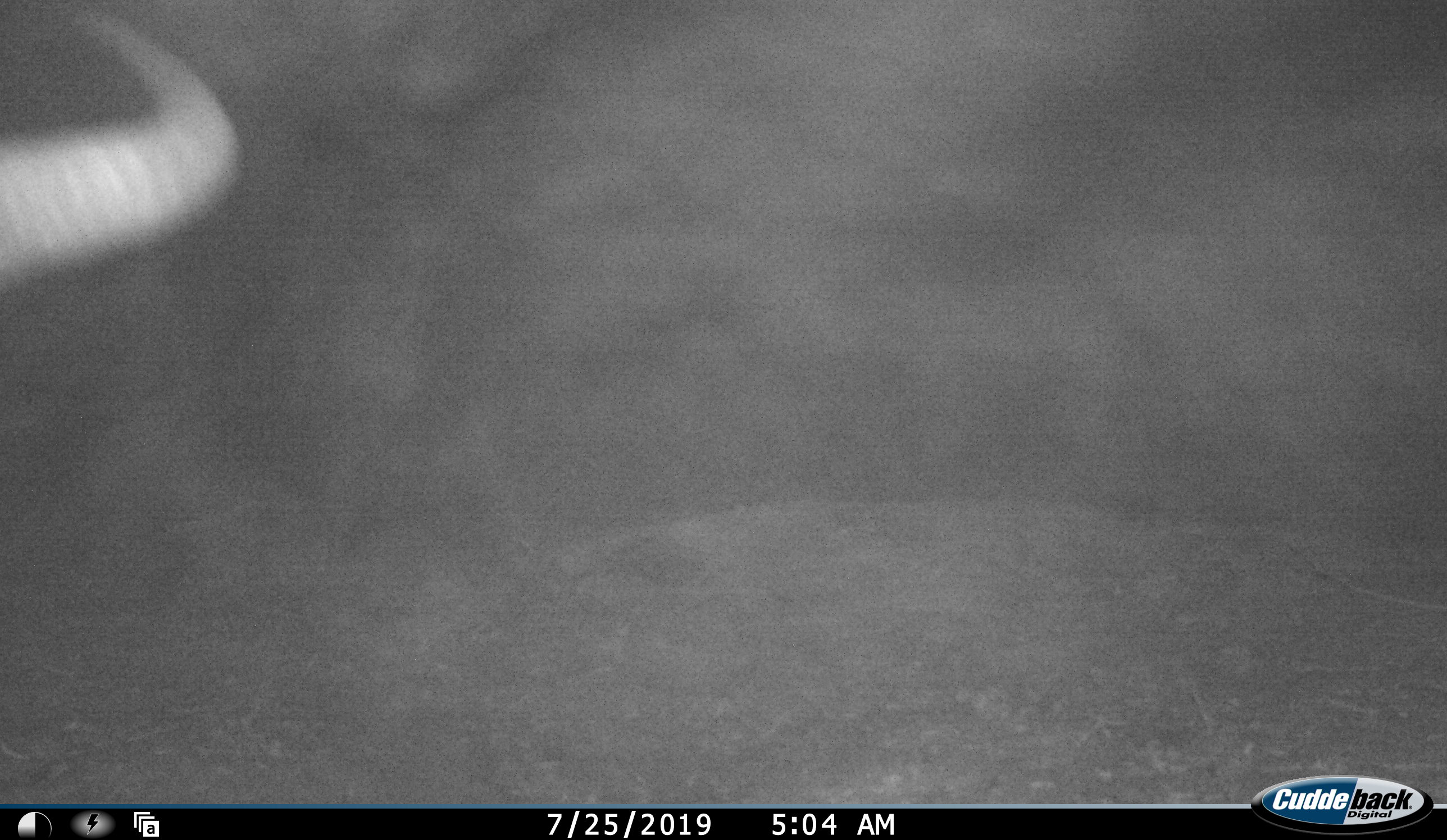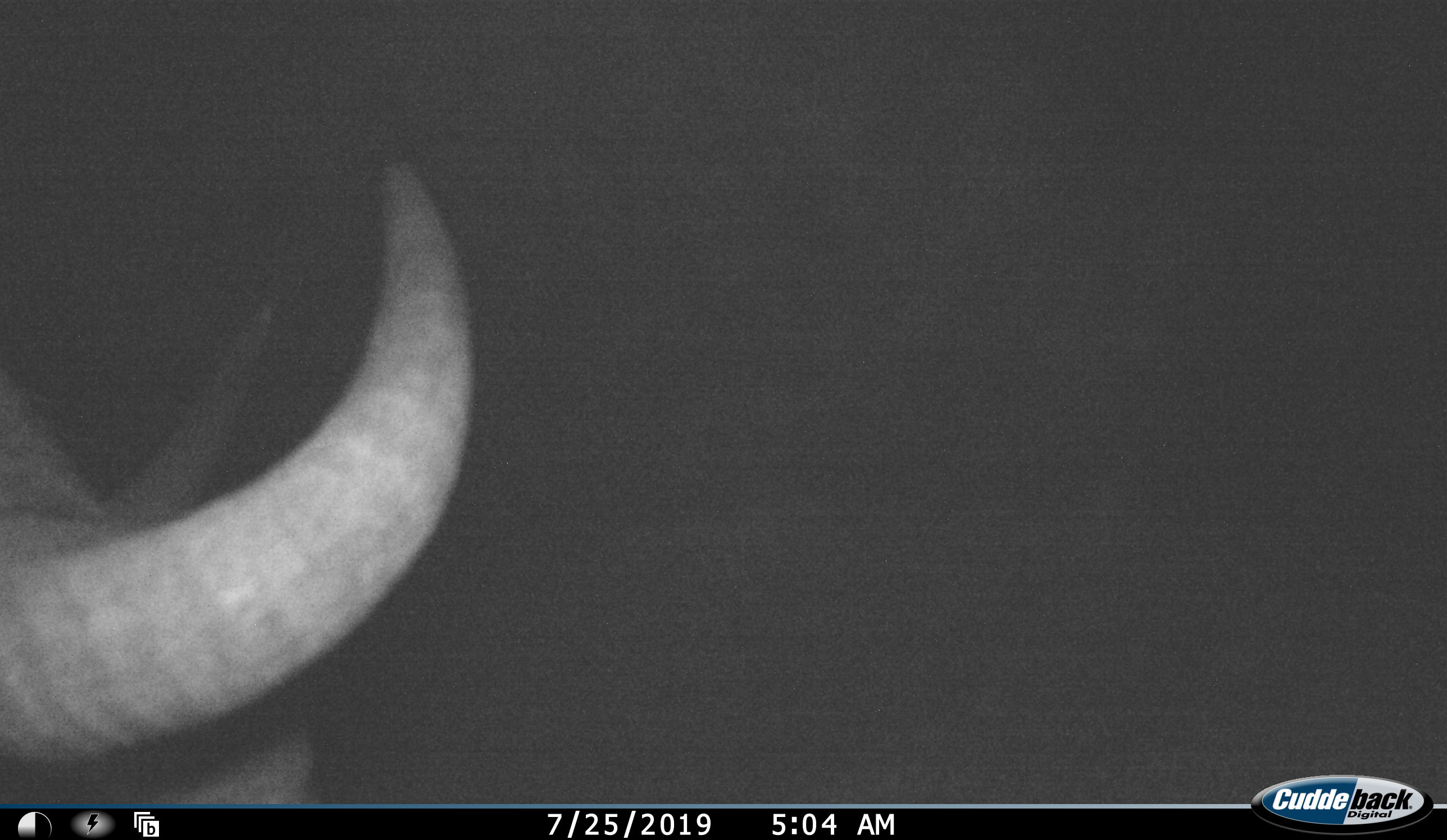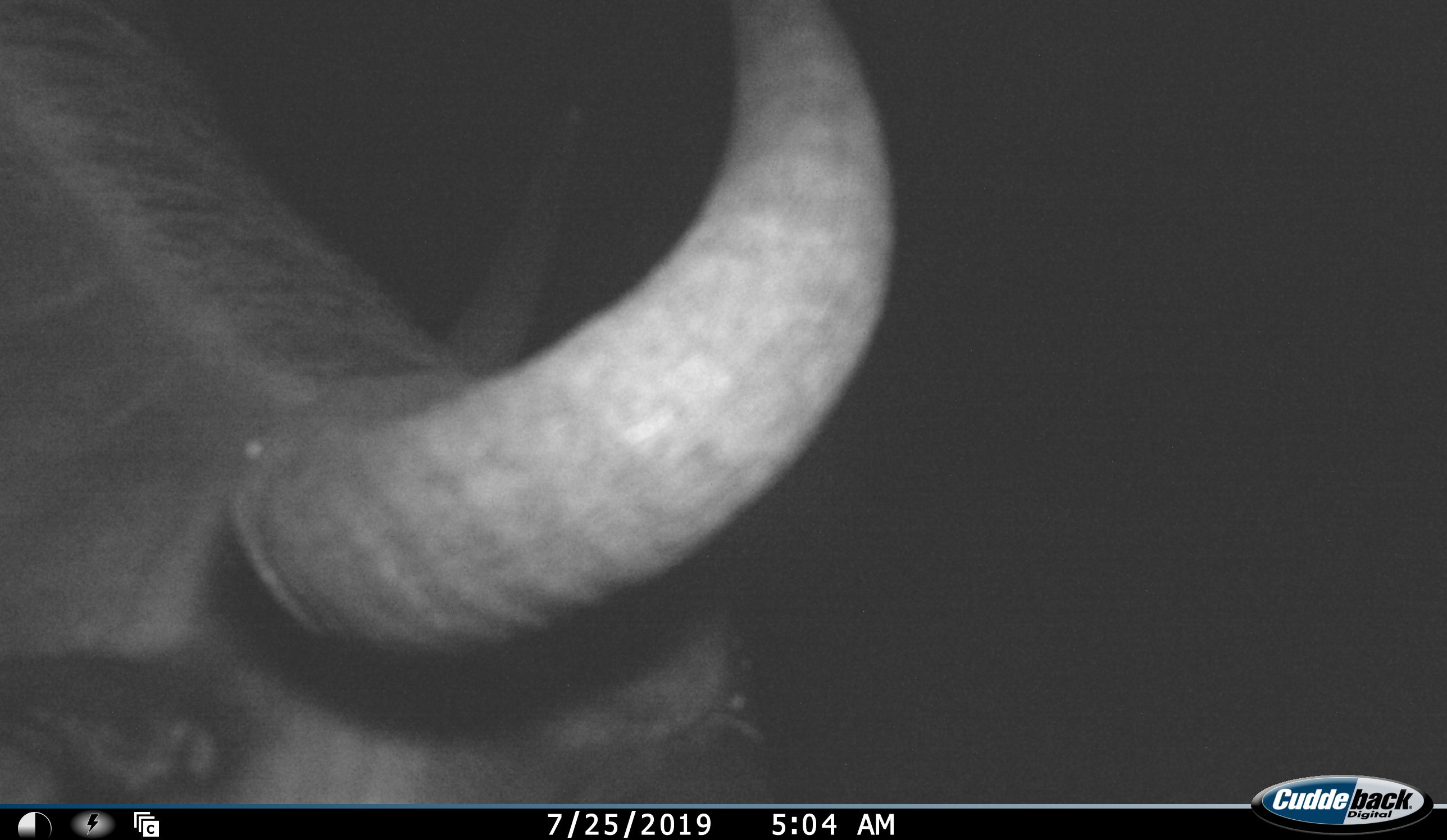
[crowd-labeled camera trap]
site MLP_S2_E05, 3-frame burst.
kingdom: Animalia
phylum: Chordata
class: Mammalia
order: Artiodactyla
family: Bovidae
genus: Connochaetes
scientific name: Connochaetes taurinus taurinus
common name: blue wildebeest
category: wildebeestblue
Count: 1.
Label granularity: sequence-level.